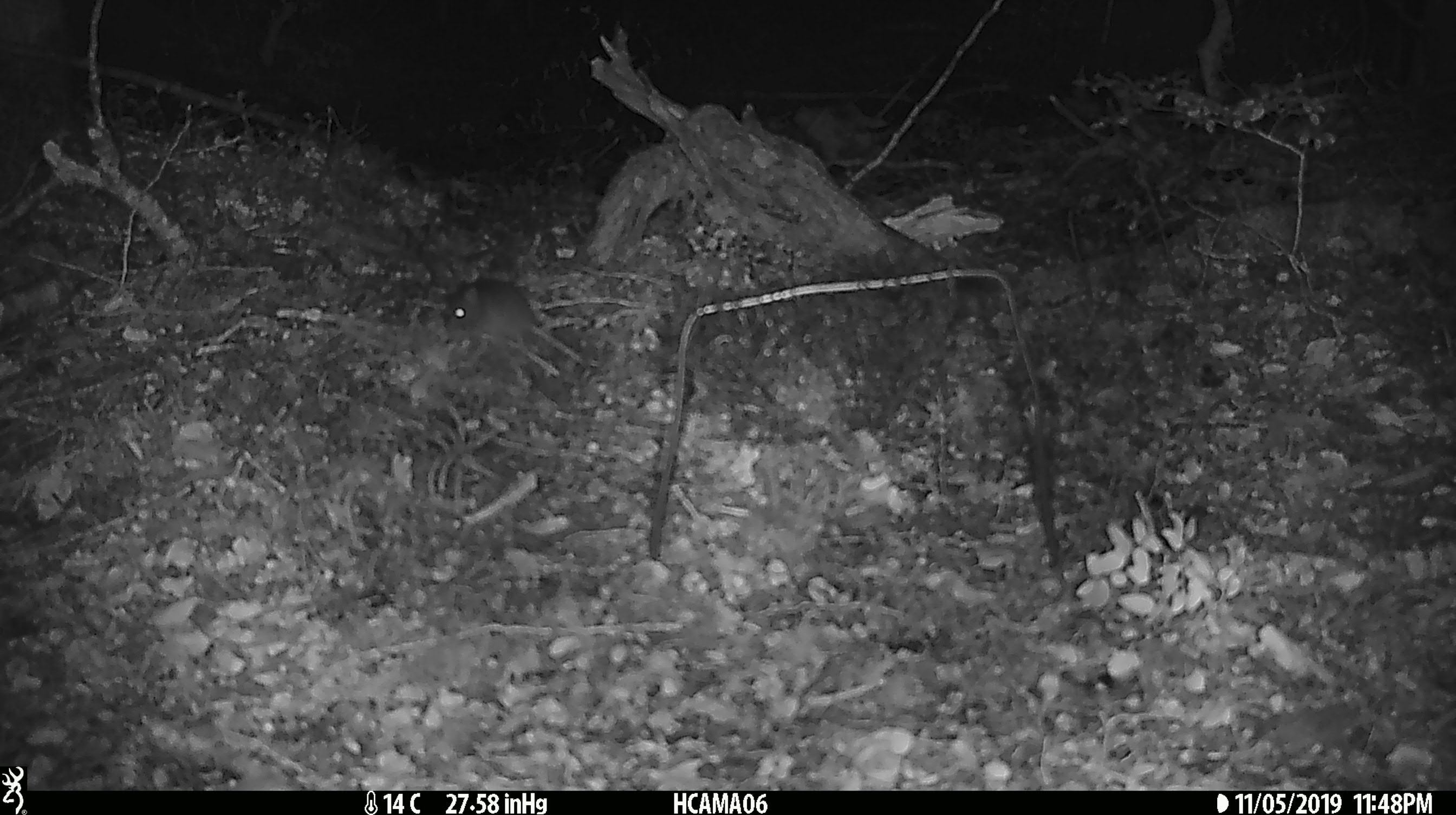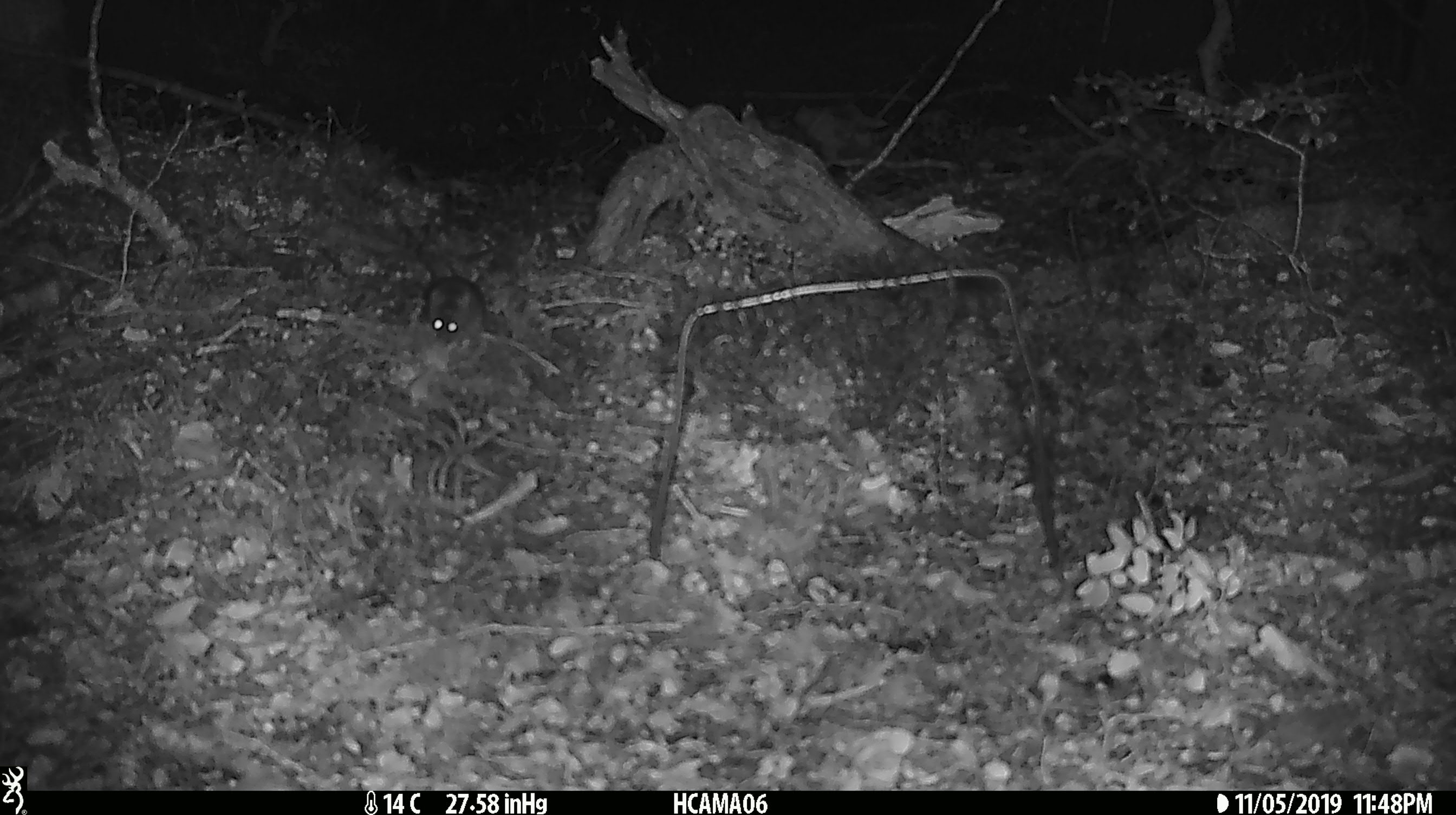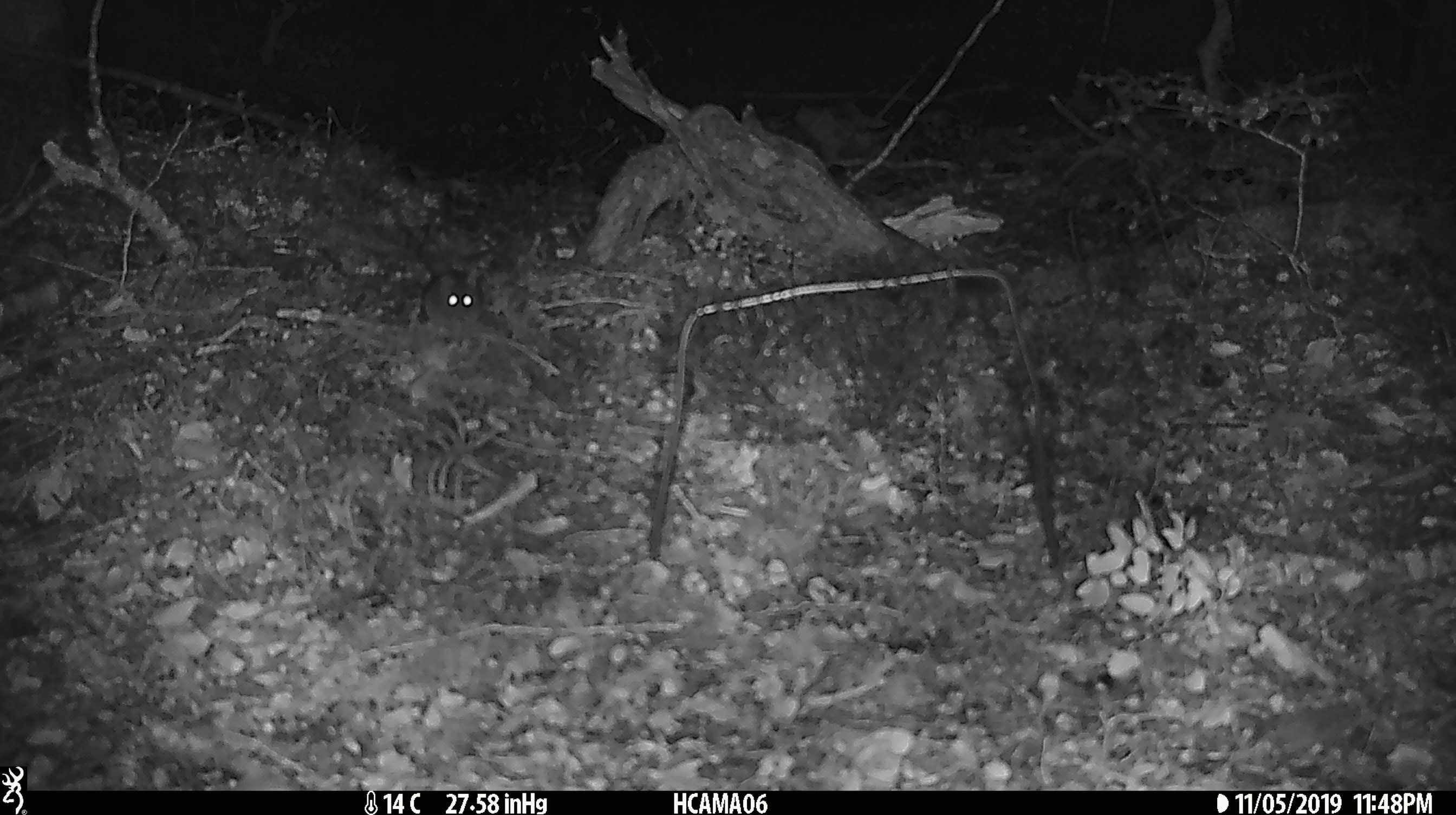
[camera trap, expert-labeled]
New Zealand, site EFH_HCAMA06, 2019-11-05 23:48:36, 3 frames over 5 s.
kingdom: Animalia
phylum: Chordata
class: Mammalia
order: Rodentia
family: Muridae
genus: Mus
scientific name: Mus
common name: mouse